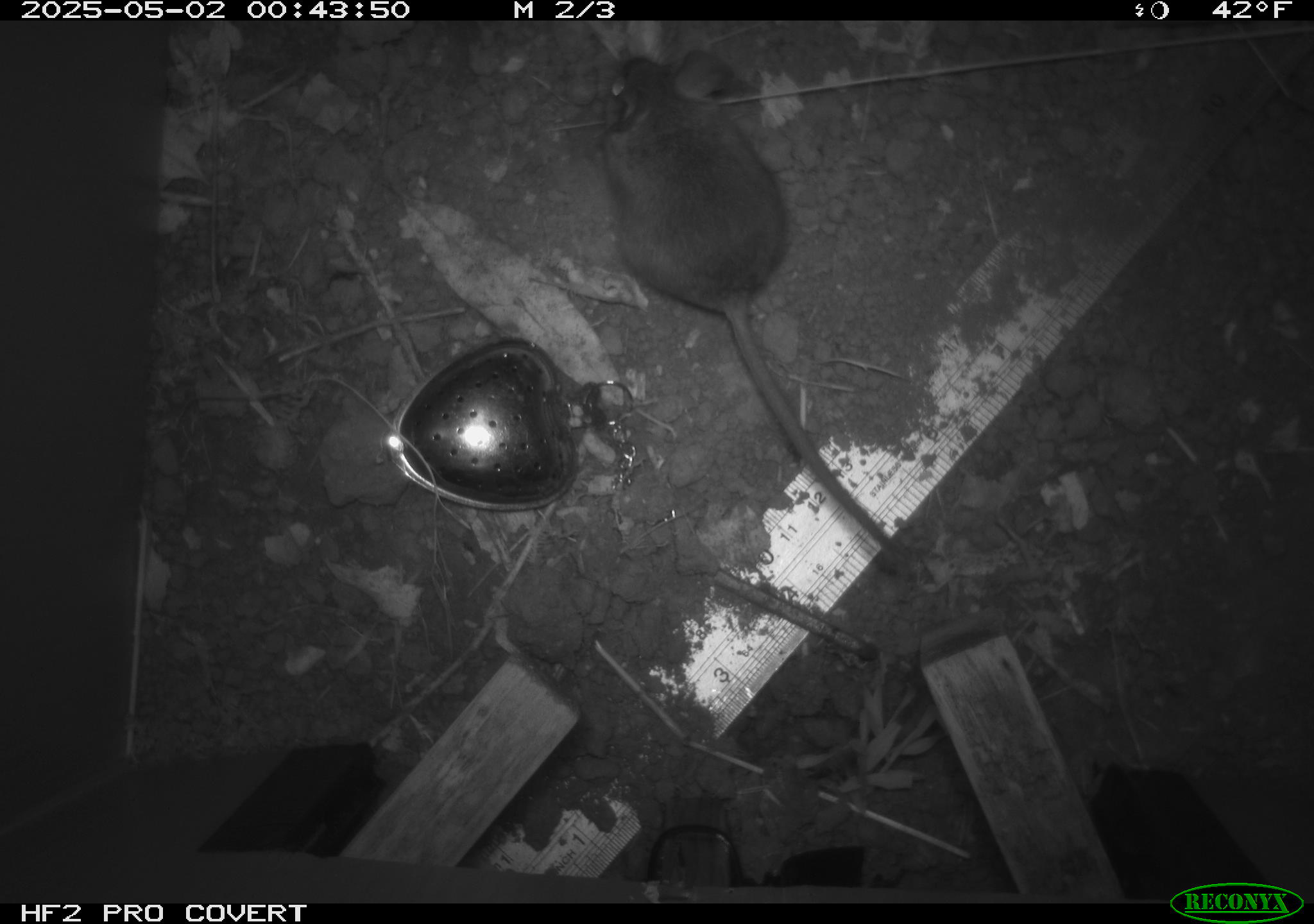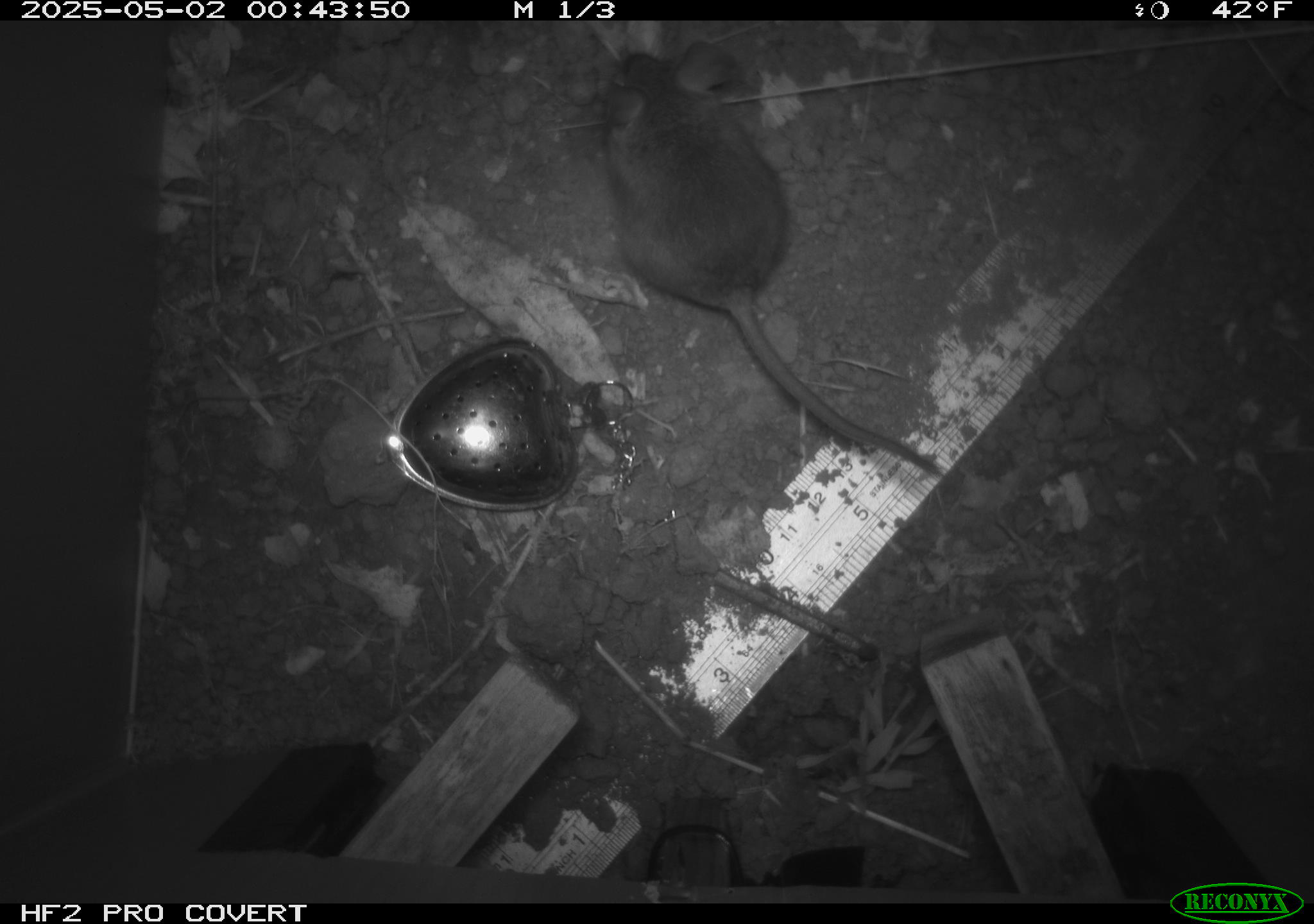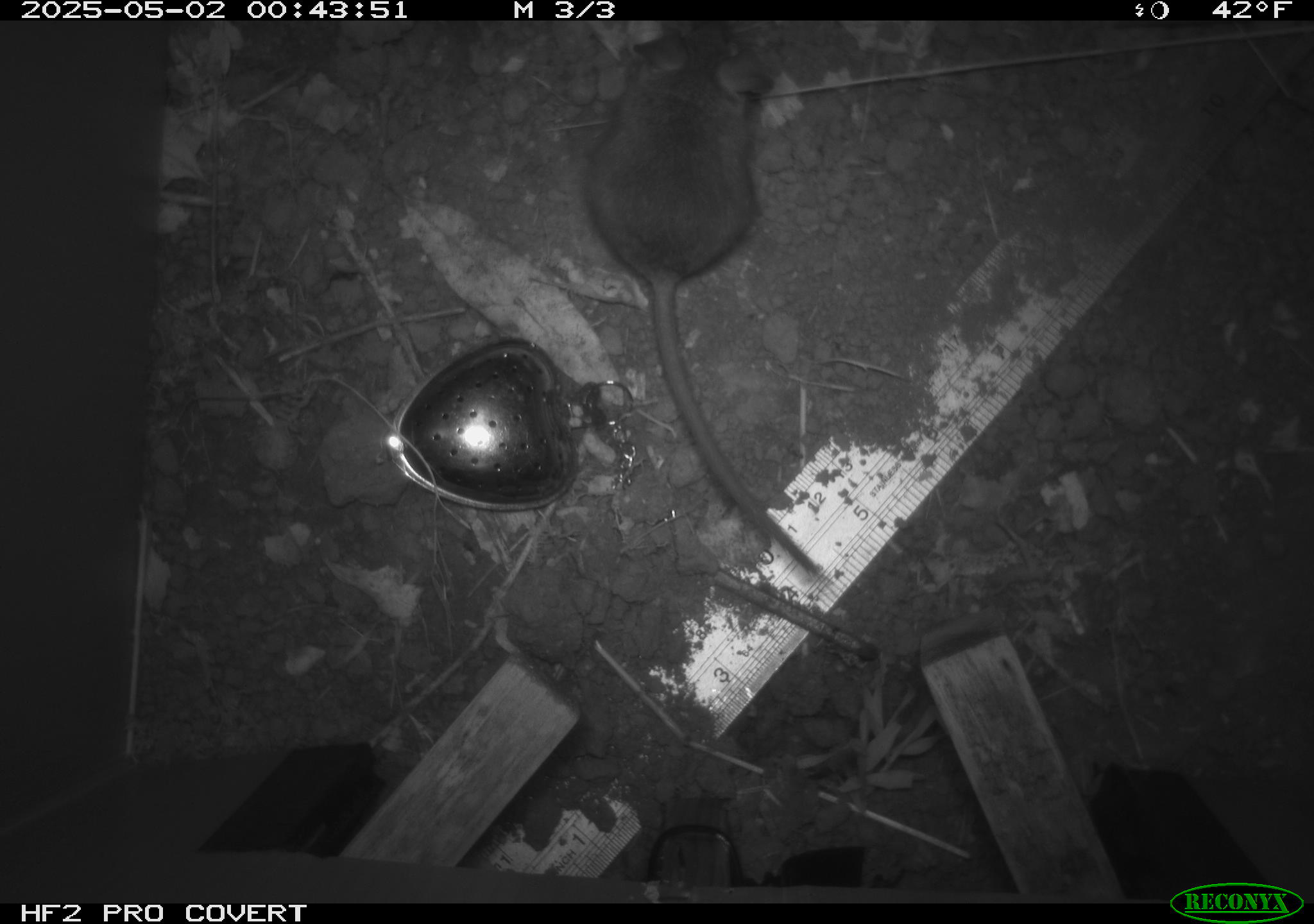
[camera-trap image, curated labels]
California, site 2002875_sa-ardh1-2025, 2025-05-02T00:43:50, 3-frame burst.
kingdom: Animalia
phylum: Chordata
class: Mammalia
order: Rodentia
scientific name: Rodentia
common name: mouse species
Mouse species (Rodentia).